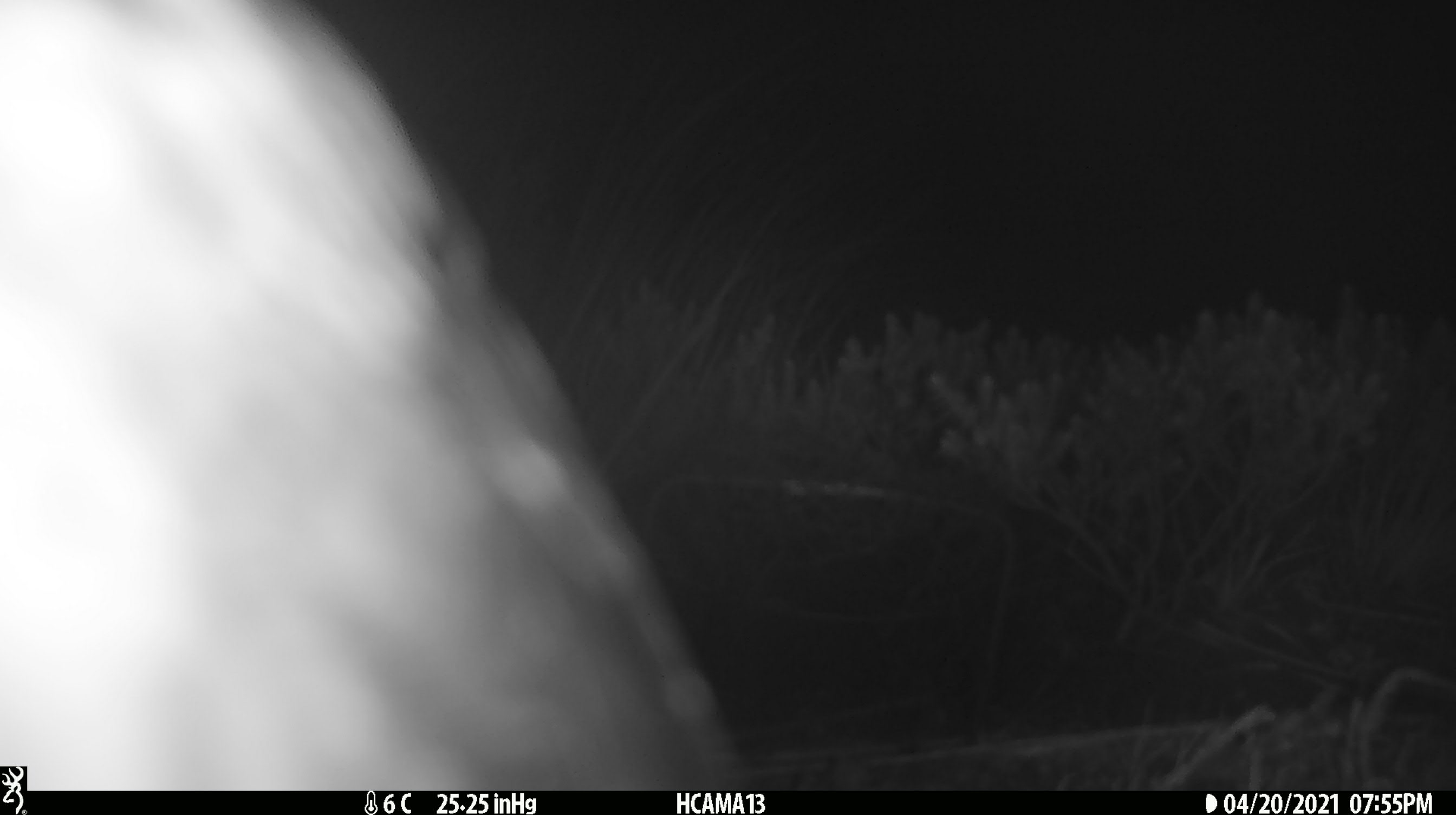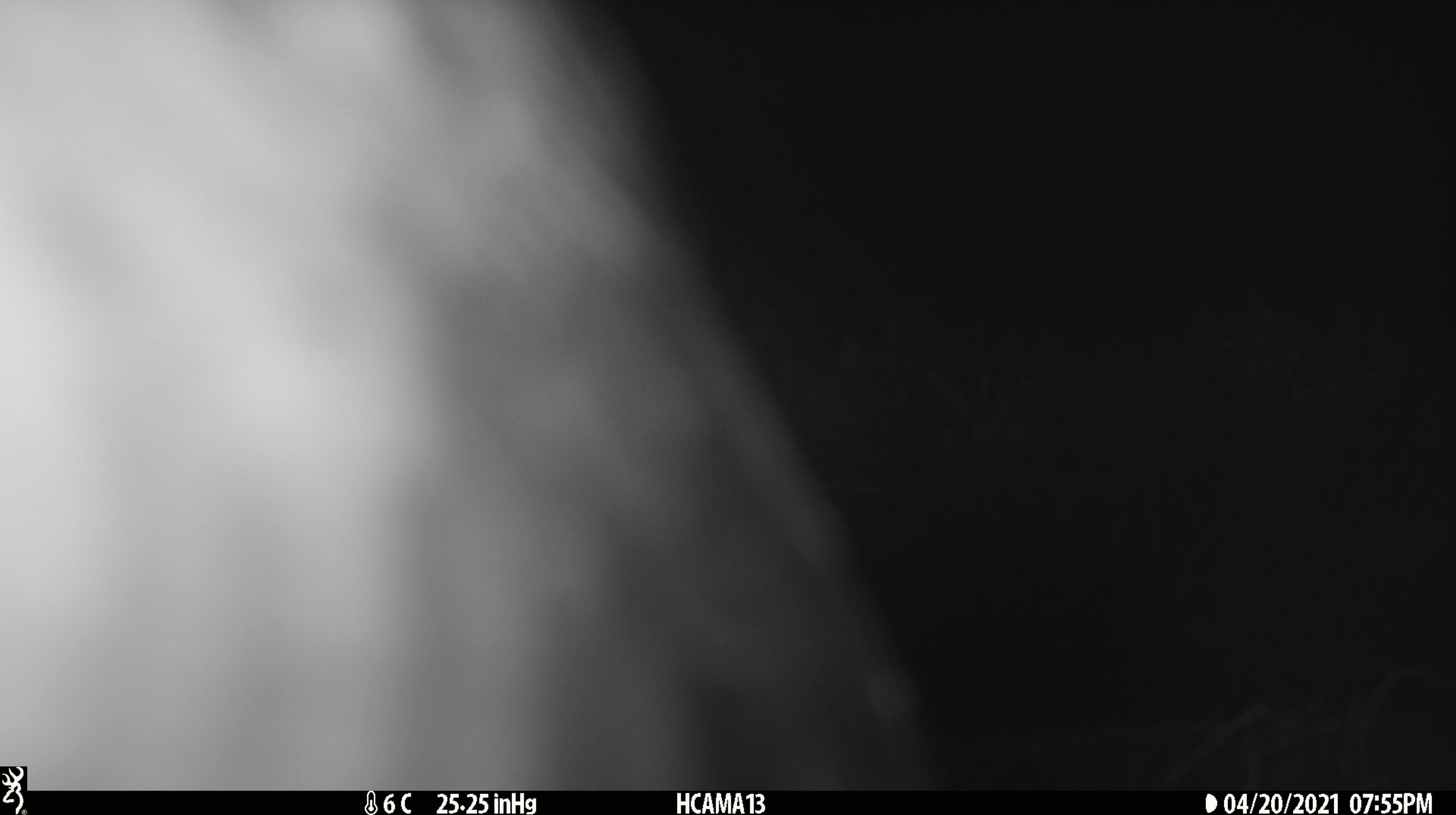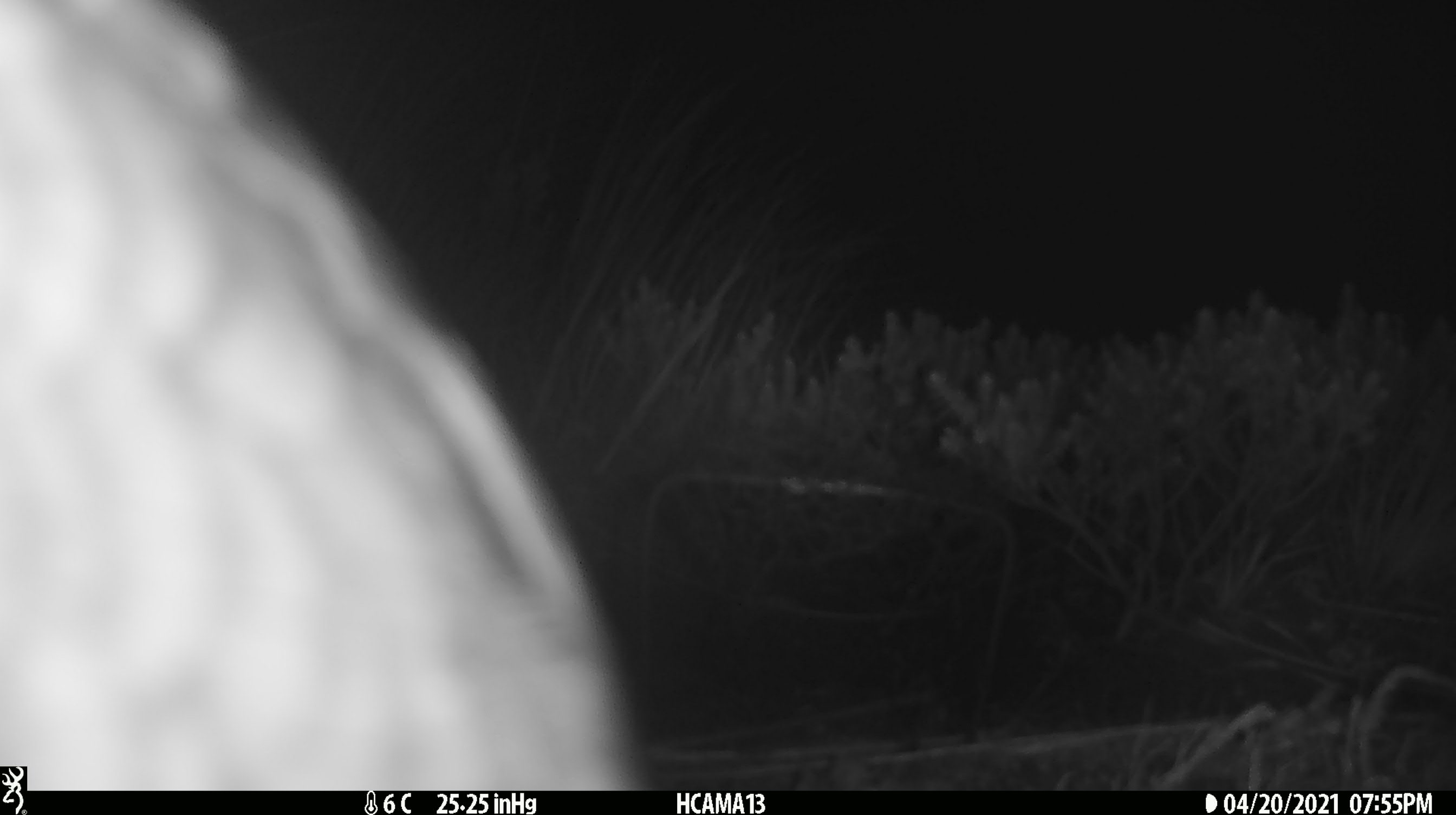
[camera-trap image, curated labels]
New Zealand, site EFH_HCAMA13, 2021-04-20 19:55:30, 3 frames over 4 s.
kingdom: Animalia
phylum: Chordata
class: Aves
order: Psittaciformes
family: Strigopidae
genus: Nestor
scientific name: Nestor notabilis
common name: kea